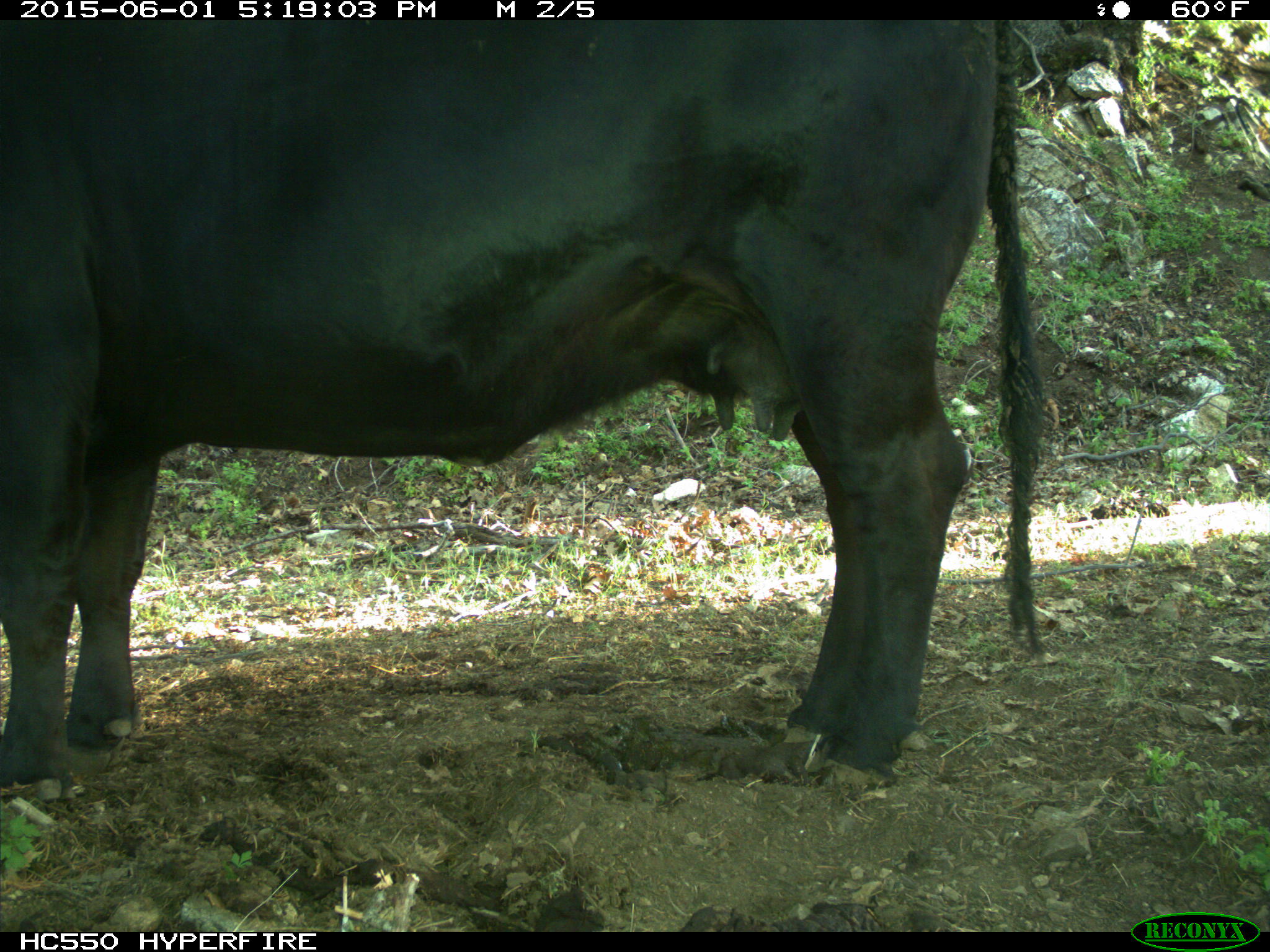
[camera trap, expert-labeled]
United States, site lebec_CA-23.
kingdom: Animalia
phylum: Chordata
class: Mammalia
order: Artiodactyla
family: Bovidae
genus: Bos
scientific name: Bos taurus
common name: domestic cow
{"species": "Bos taurus (domestic cow)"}